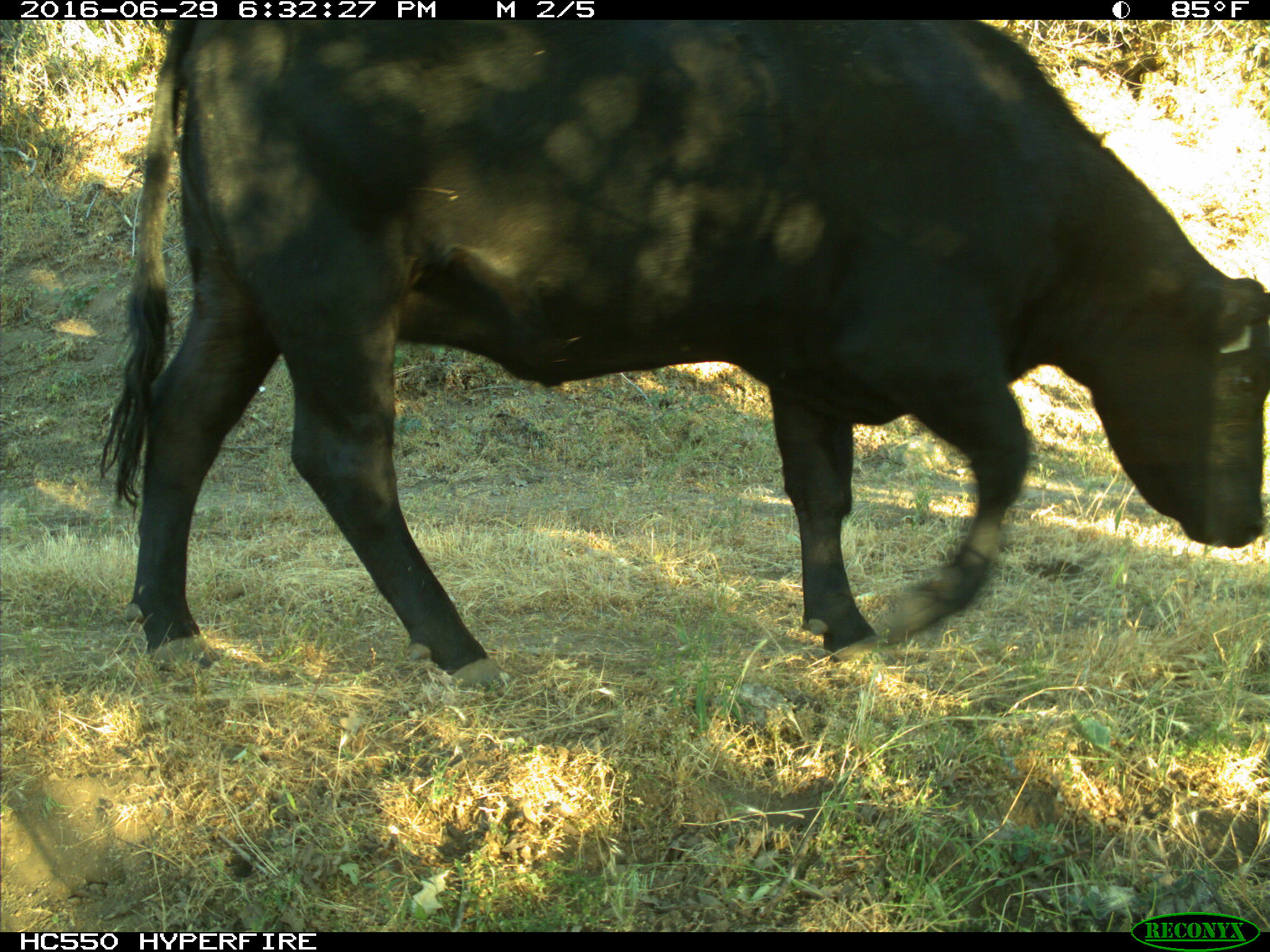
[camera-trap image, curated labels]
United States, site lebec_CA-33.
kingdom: Animalia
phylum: Chordata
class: Mammalia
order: Artiodactyla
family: Bovidae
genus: Bos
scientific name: Bos taurus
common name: domestic cow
Bos taurus (domestic cow).